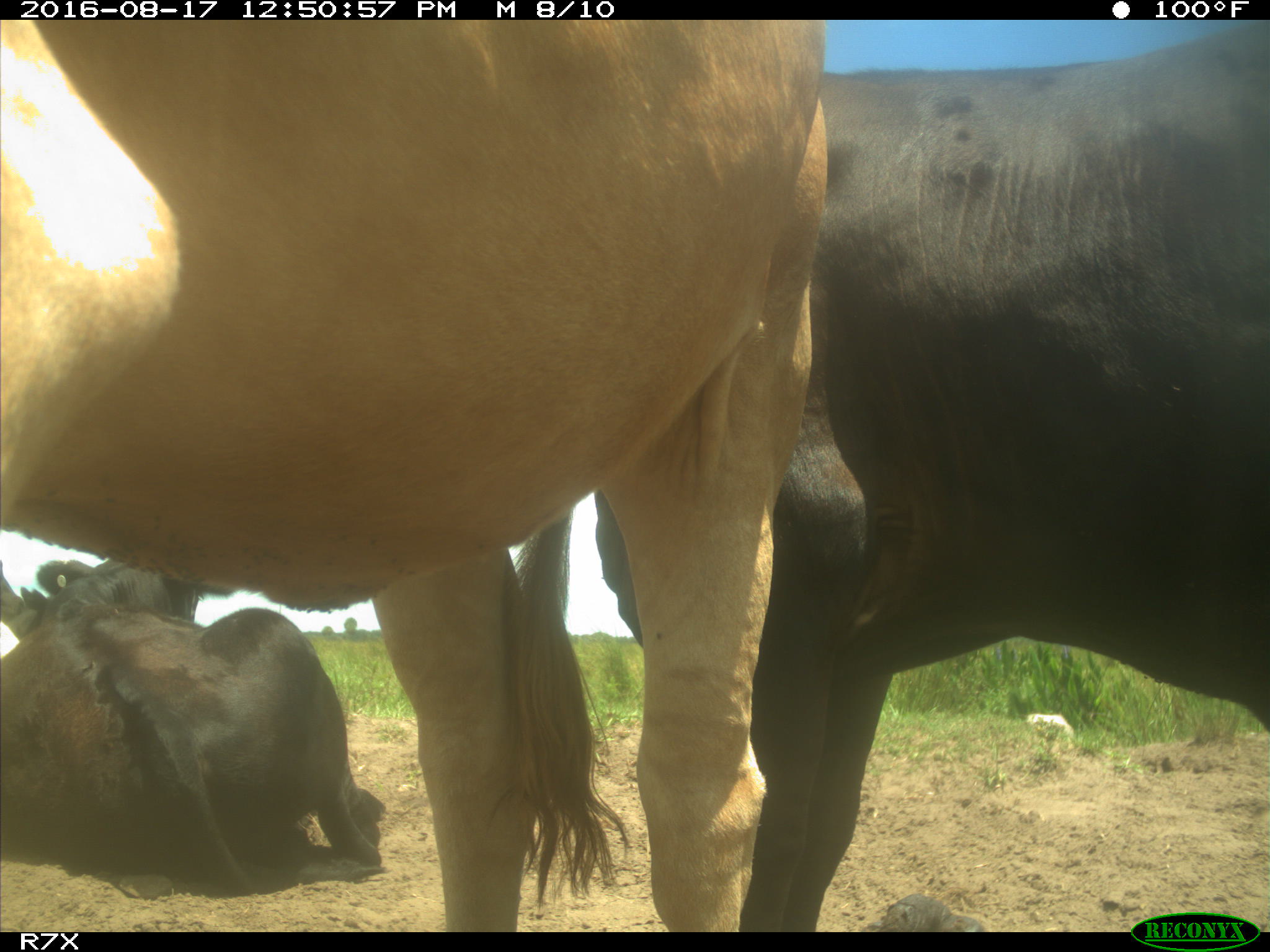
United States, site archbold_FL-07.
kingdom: Animalia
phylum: Chordata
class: Mammalia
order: Artiodactyla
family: Bovidae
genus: Bos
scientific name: Bos taurus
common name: domestic cow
Bos taurus (domestic cow).